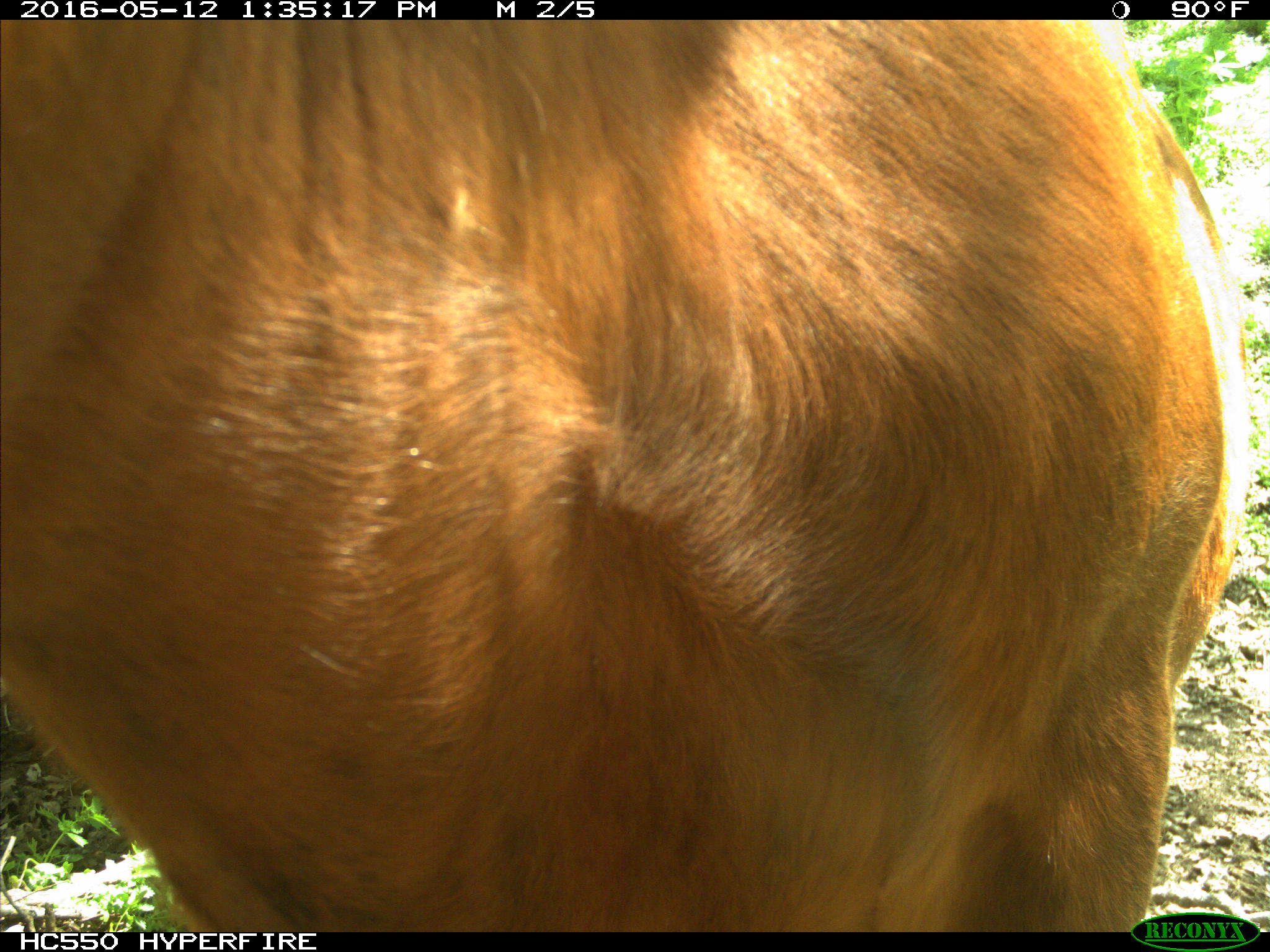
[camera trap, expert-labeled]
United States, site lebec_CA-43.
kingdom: Animalia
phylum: Chordata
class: Mammalia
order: Artiodactyla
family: Bovidae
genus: Bos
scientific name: Bos taurus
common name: domestic cow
Bos taurus (domestic cow).